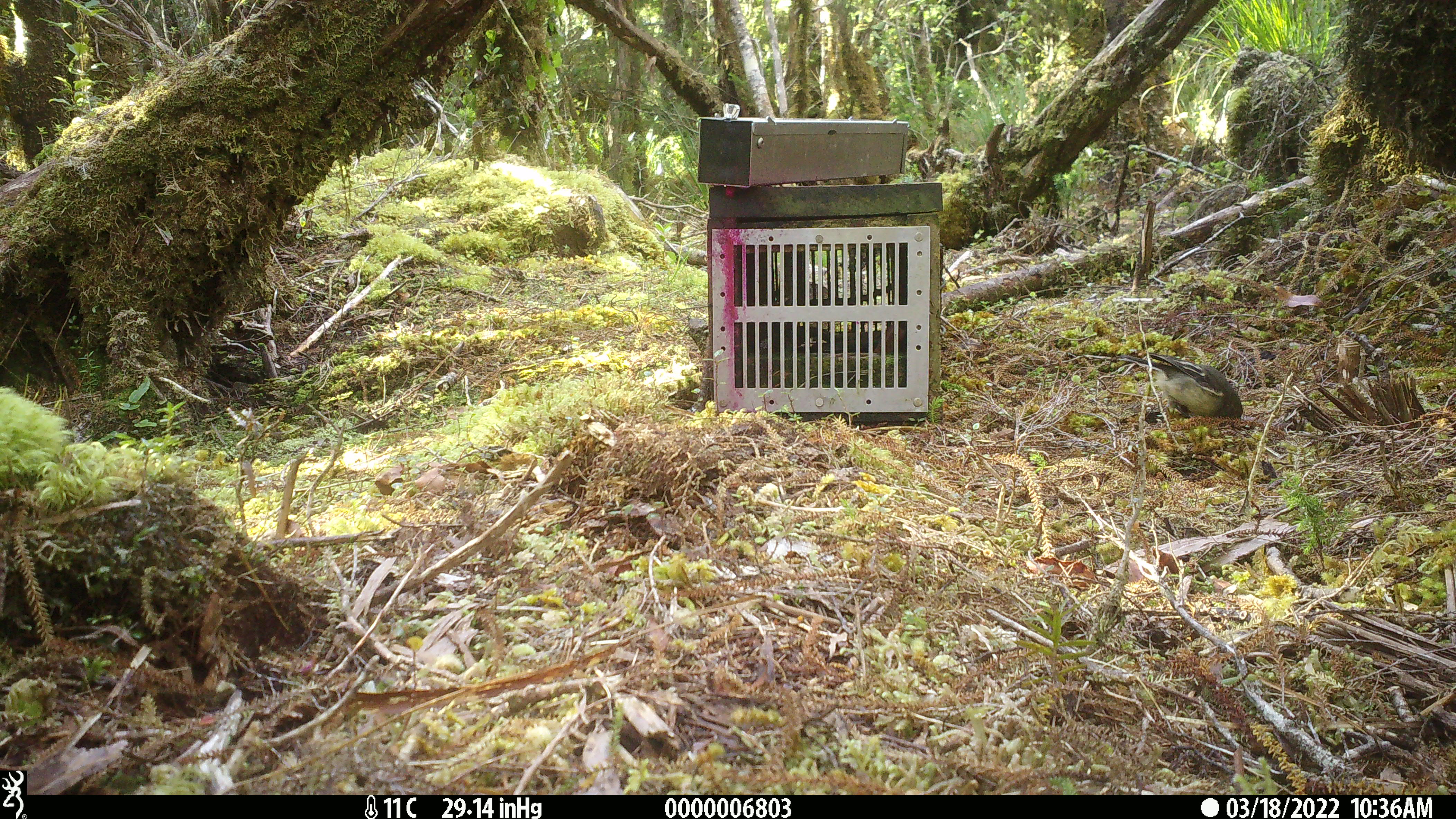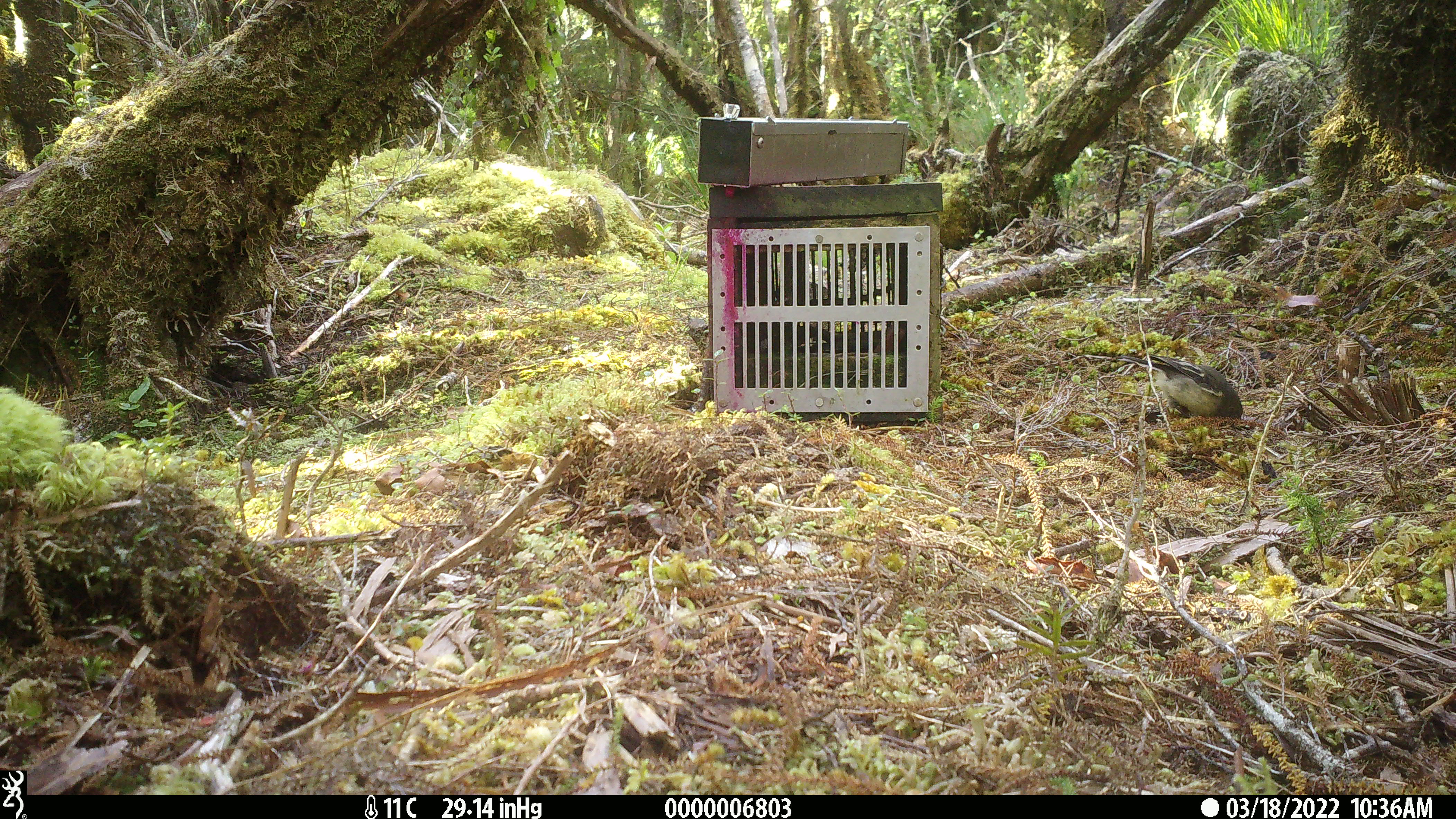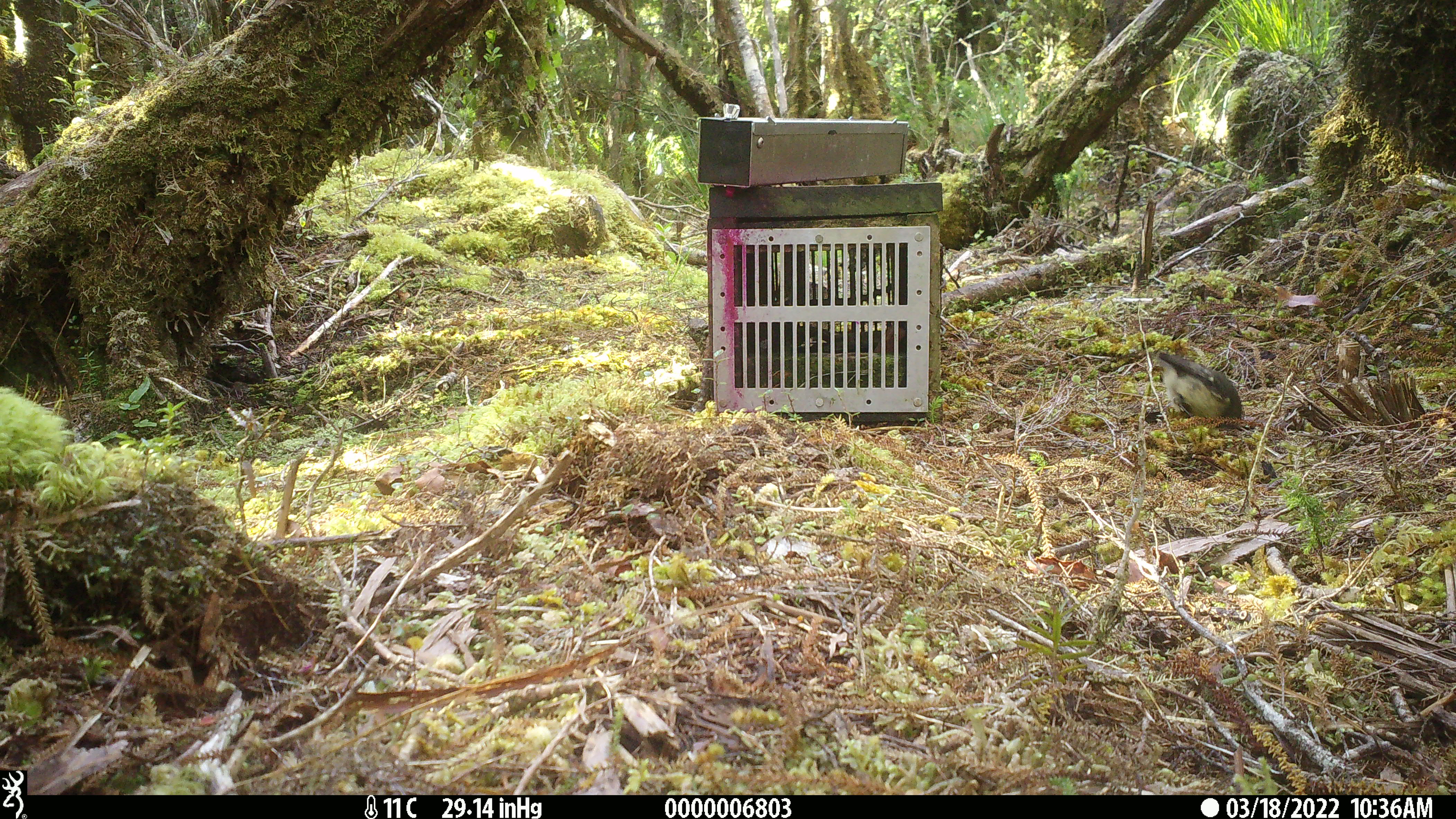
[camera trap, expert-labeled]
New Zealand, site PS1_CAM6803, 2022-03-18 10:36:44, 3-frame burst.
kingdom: Animalia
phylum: Chordata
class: Aves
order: Passeriformes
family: Petroicidae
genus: Petroica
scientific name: Petroica macrocephala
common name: tomtit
Tomtit (Petroica macrocephala).